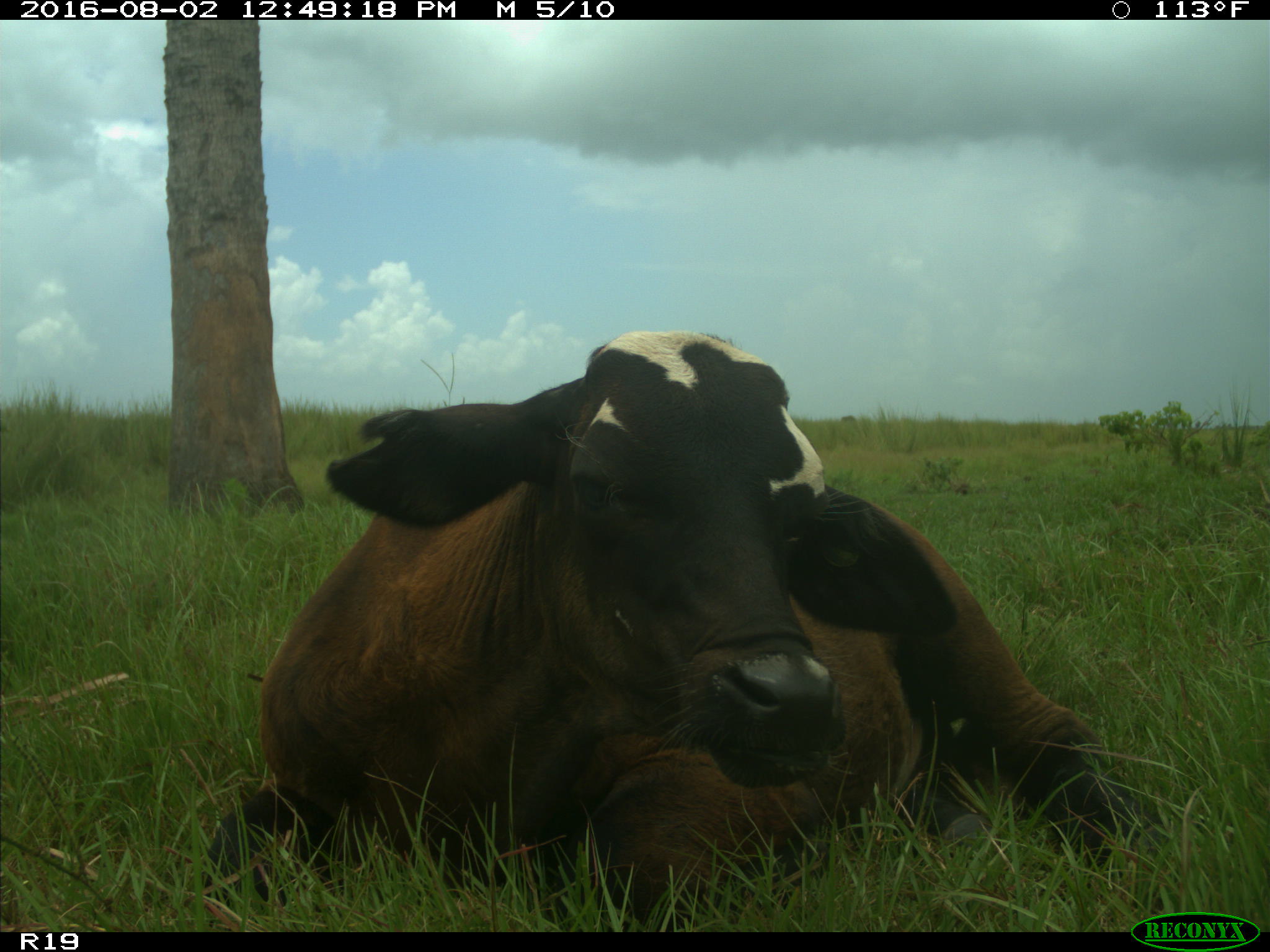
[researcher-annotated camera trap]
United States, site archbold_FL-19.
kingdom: Animalia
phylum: Chordata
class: Mammalia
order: Artiodactyla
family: Bovidae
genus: Bos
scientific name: Bos taurus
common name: domestic cow